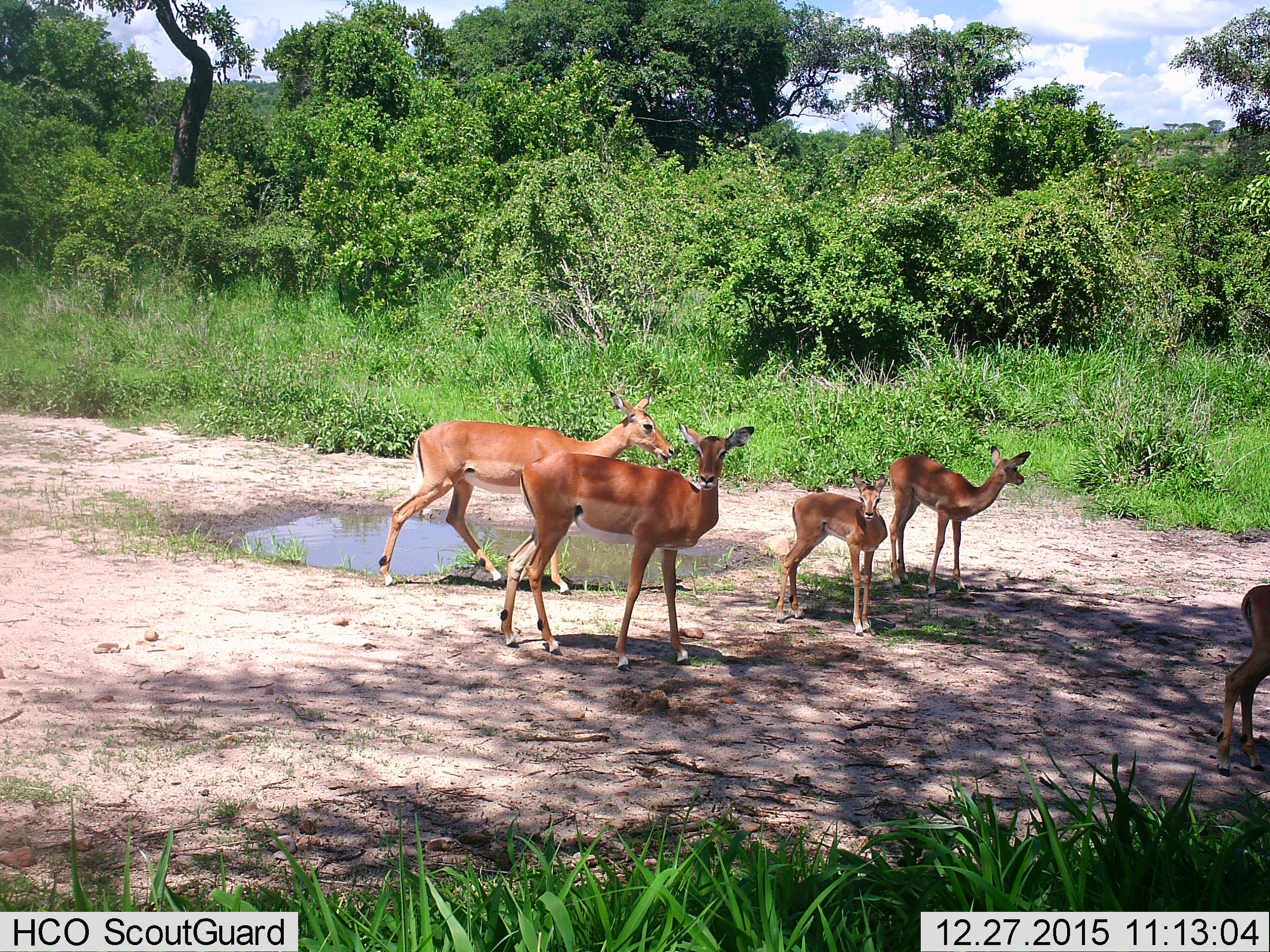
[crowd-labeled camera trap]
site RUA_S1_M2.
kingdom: Animalia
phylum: Chordata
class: Mammalia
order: Artiodactyla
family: Bovidae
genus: Aepyceros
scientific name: Aepyceros melampus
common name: impala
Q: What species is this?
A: Impala (Aepyceros melampus).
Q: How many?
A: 5.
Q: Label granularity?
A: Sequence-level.